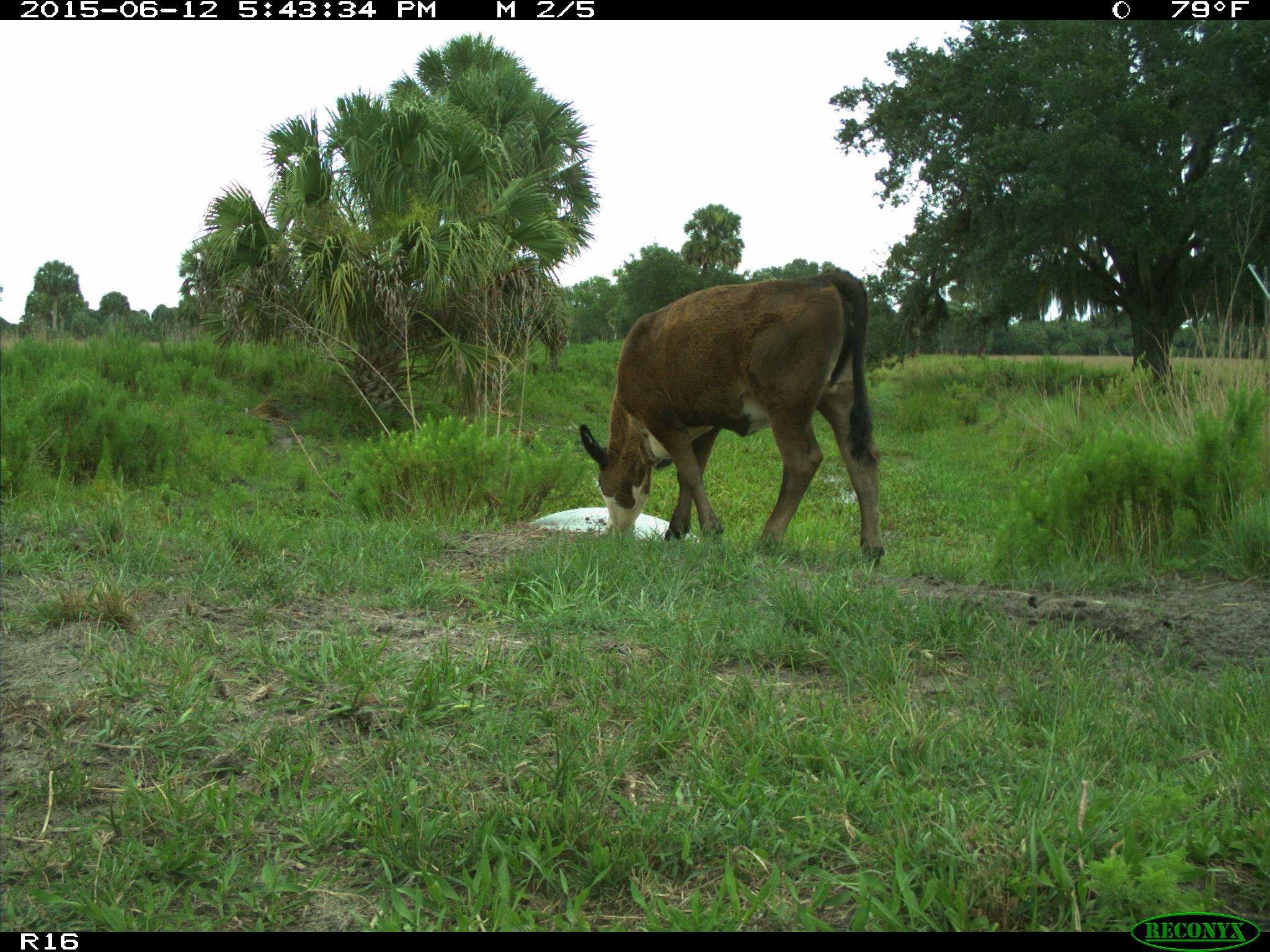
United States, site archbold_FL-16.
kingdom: Animalia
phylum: Chordata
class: Mammalia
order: Artiodactyla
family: Bovidae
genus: Bos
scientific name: Bos taurus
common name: domestic cow